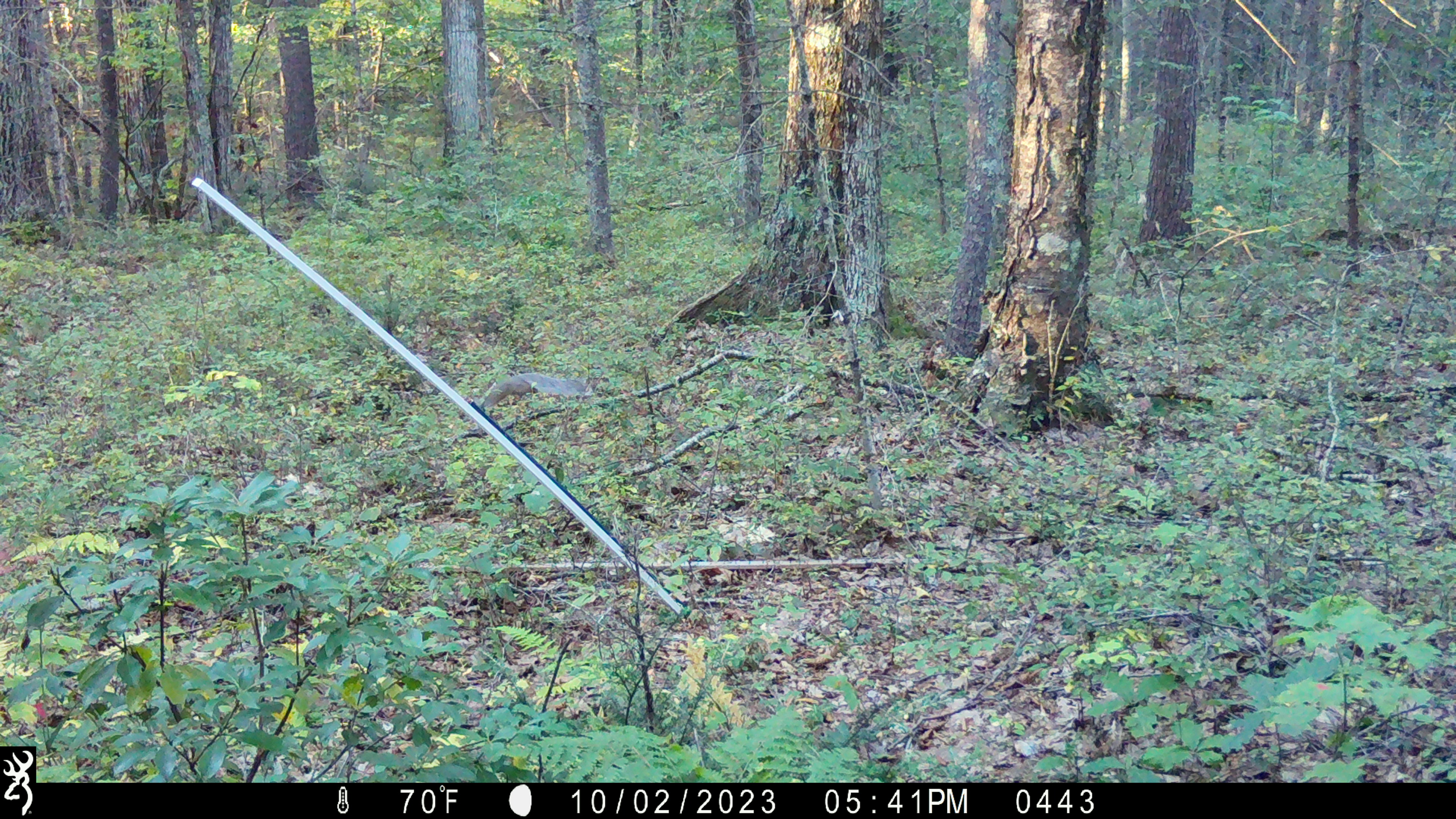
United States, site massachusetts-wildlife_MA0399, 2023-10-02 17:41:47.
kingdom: Animalia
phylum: Chordata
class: Mammalia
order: Rodentia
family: Sciuridae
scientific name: Sciuridae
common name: squirrel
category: squirrel sp.